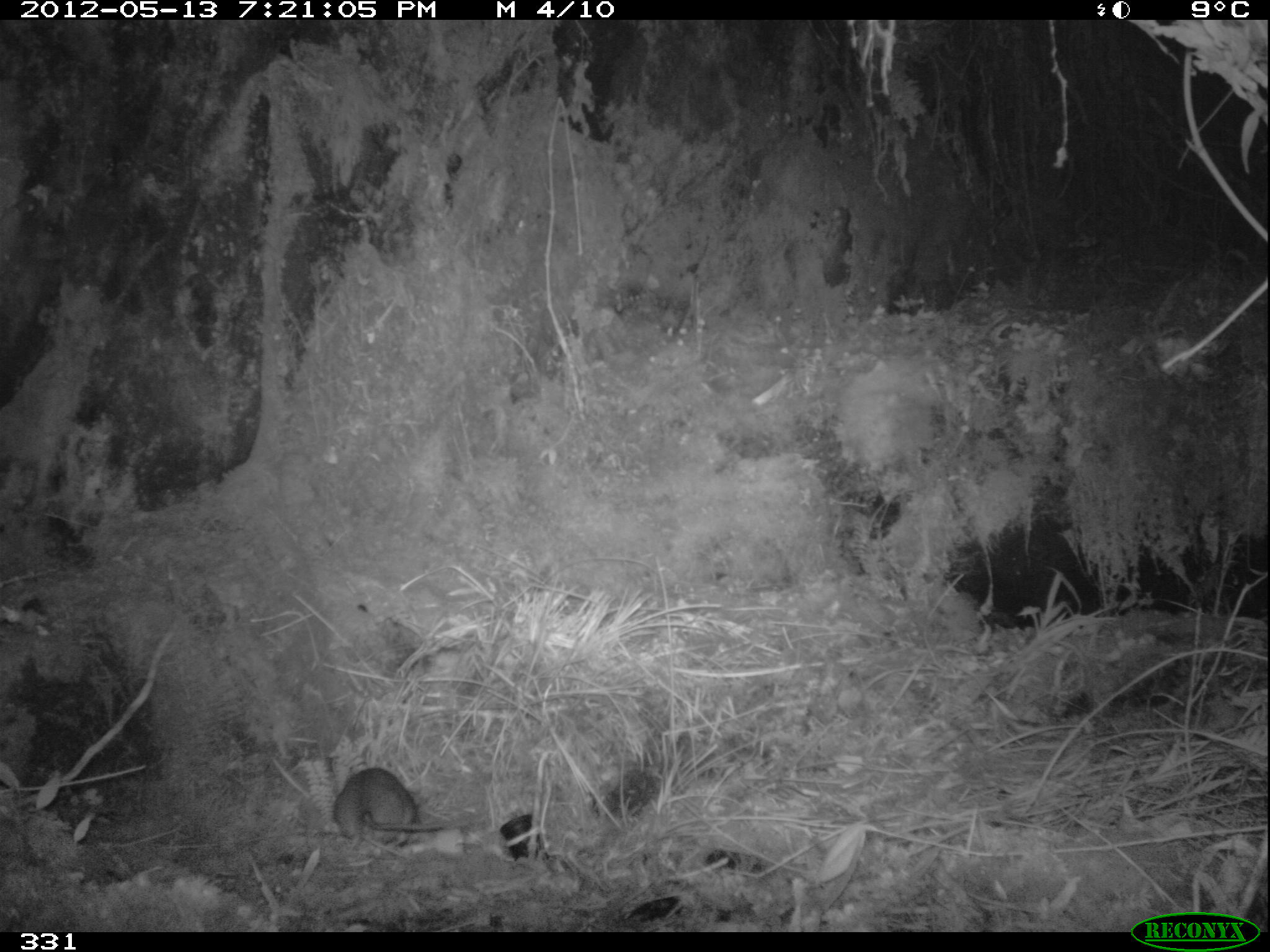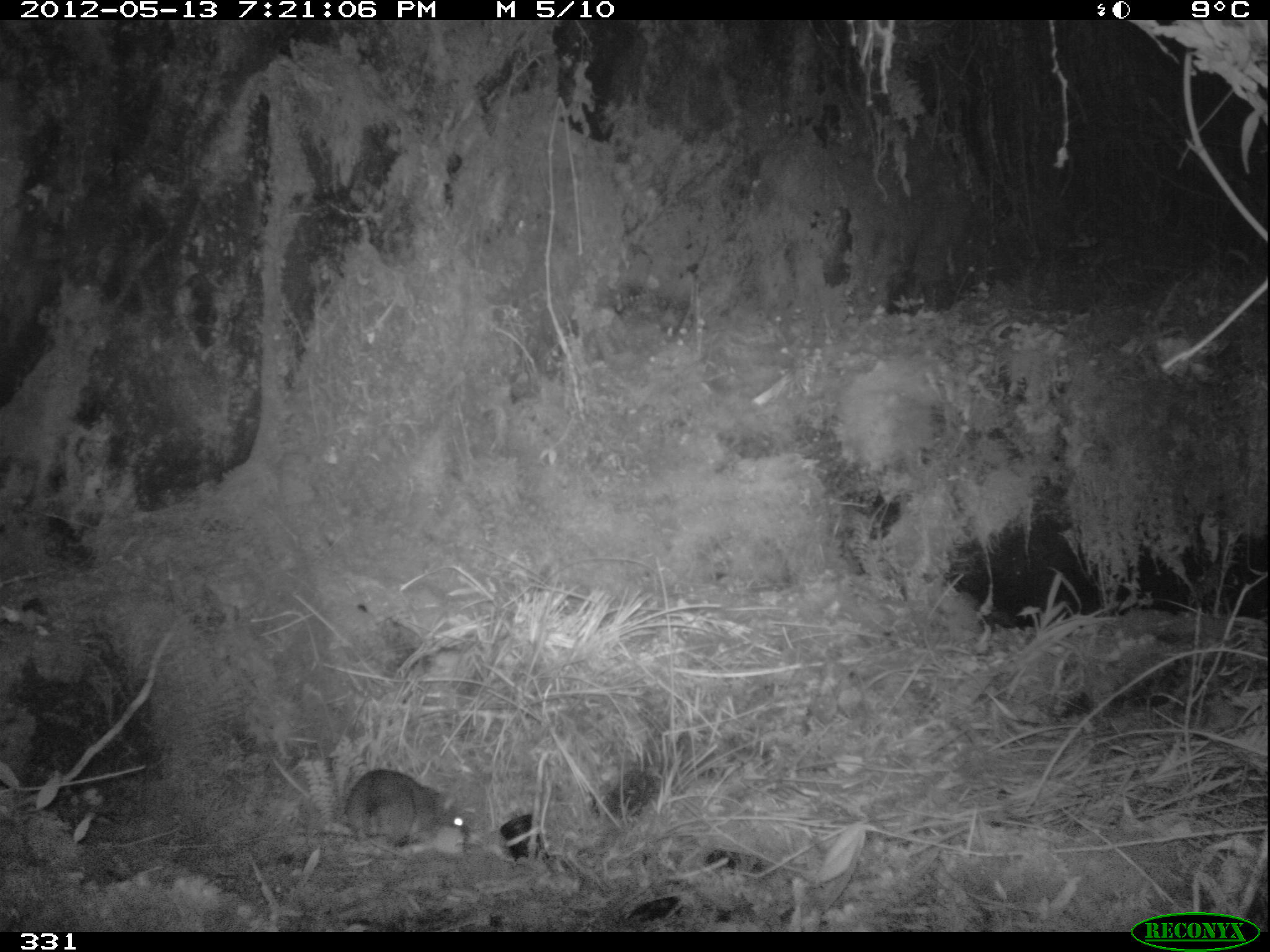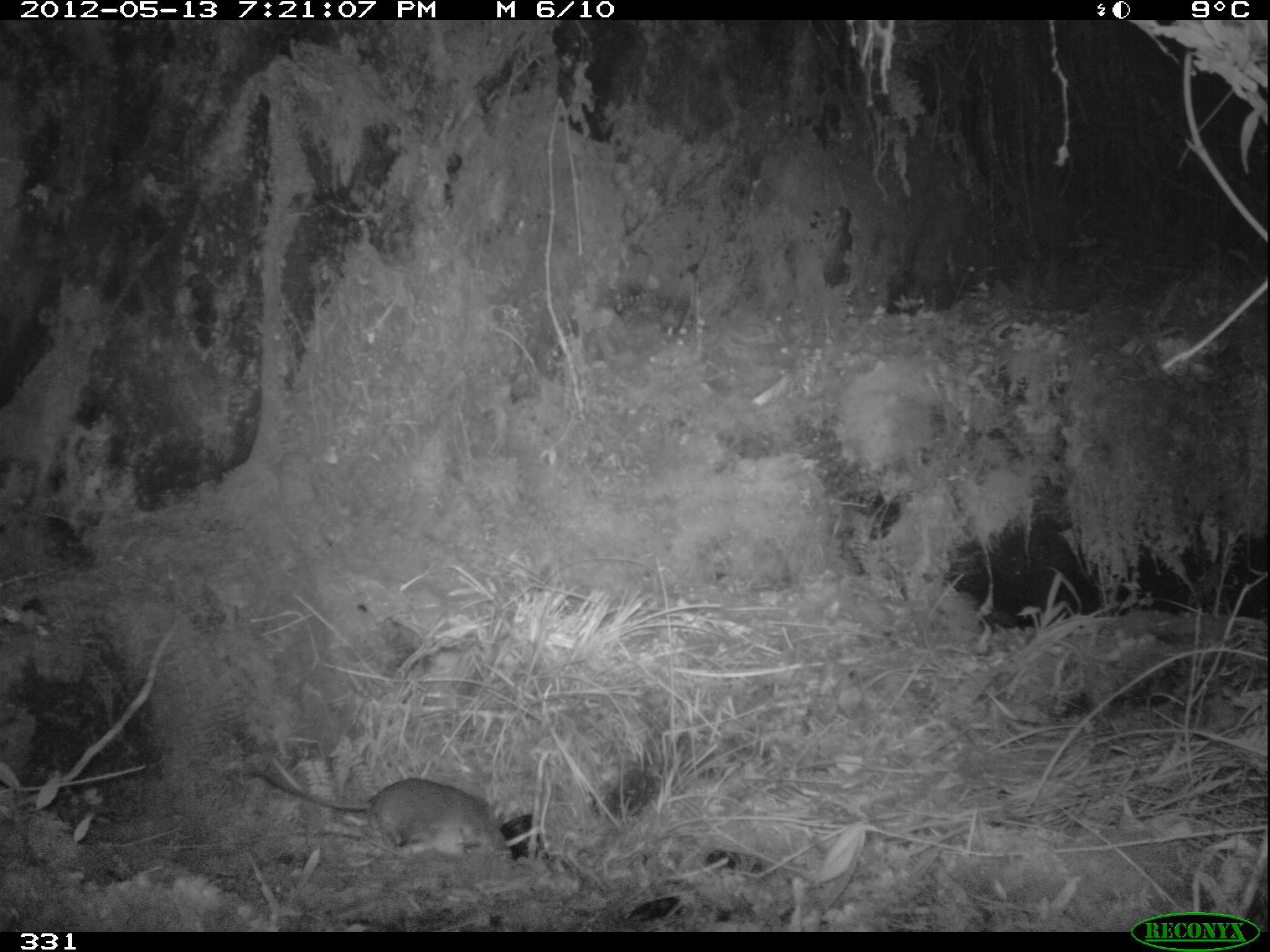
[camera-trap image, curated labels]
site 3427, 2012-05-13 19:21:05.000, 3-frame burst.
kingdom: Animalia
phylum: Chordata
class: Mammalia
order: Rodentia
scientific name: Rodentia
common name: rodents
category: unknown rodent